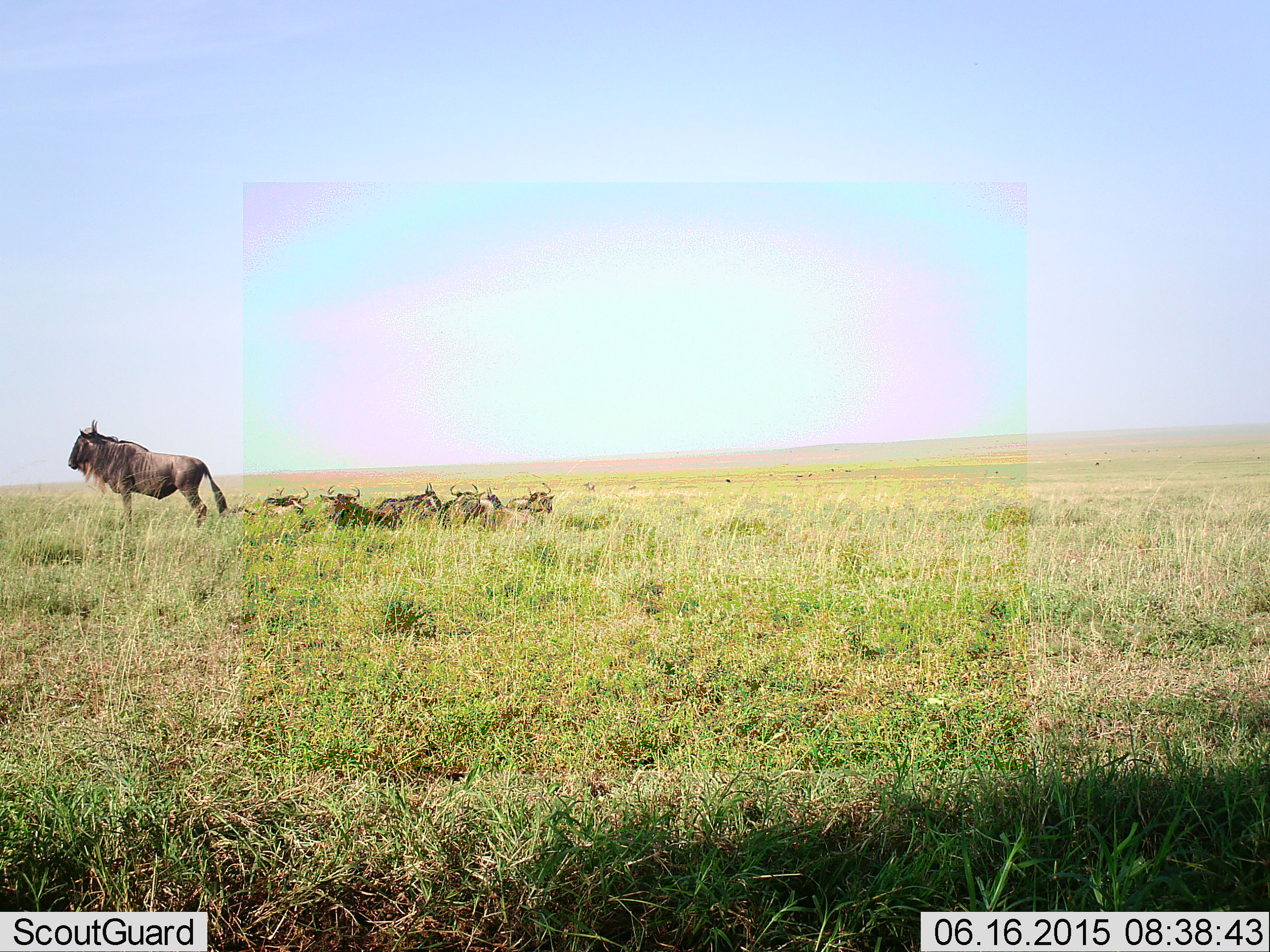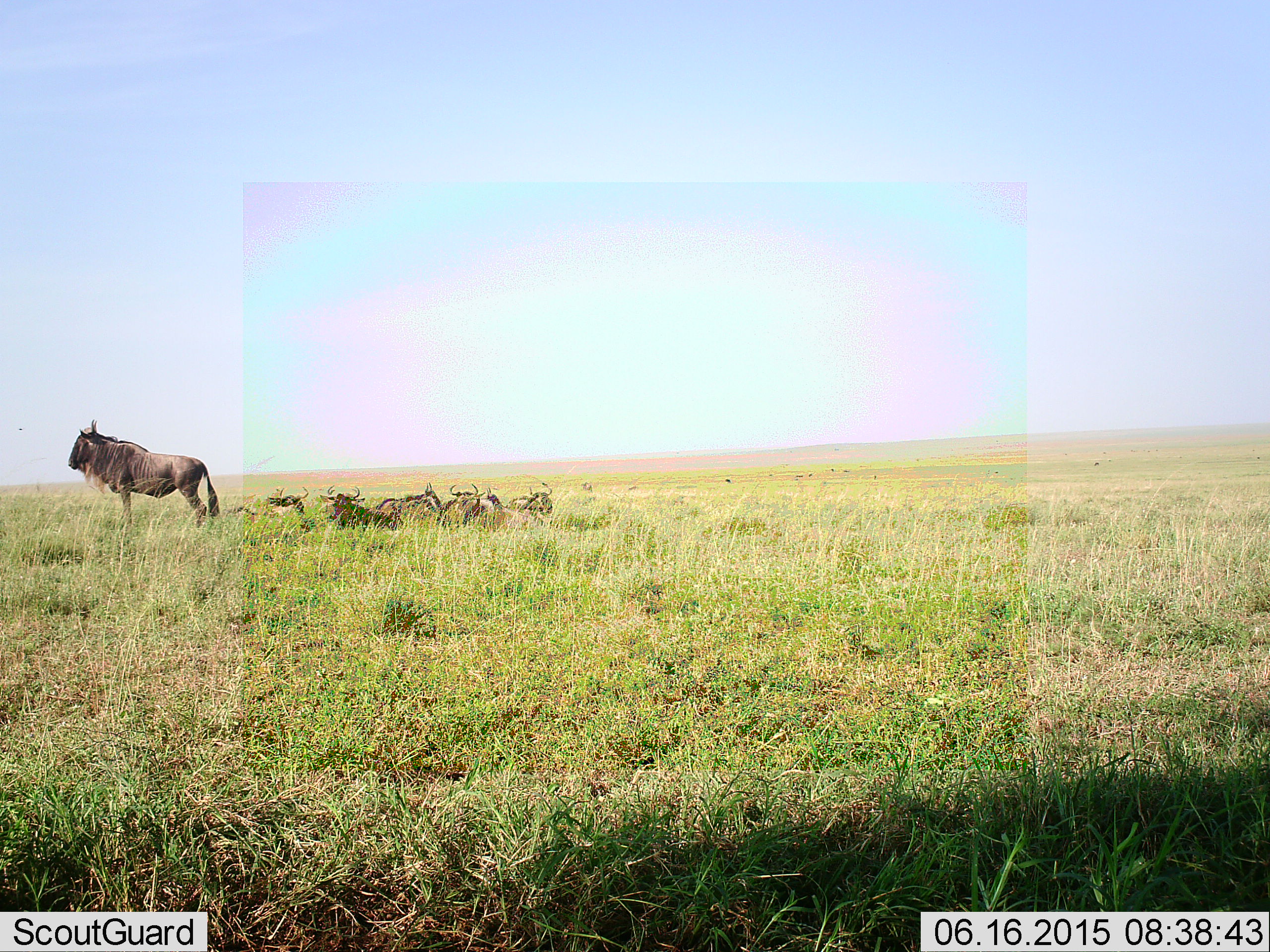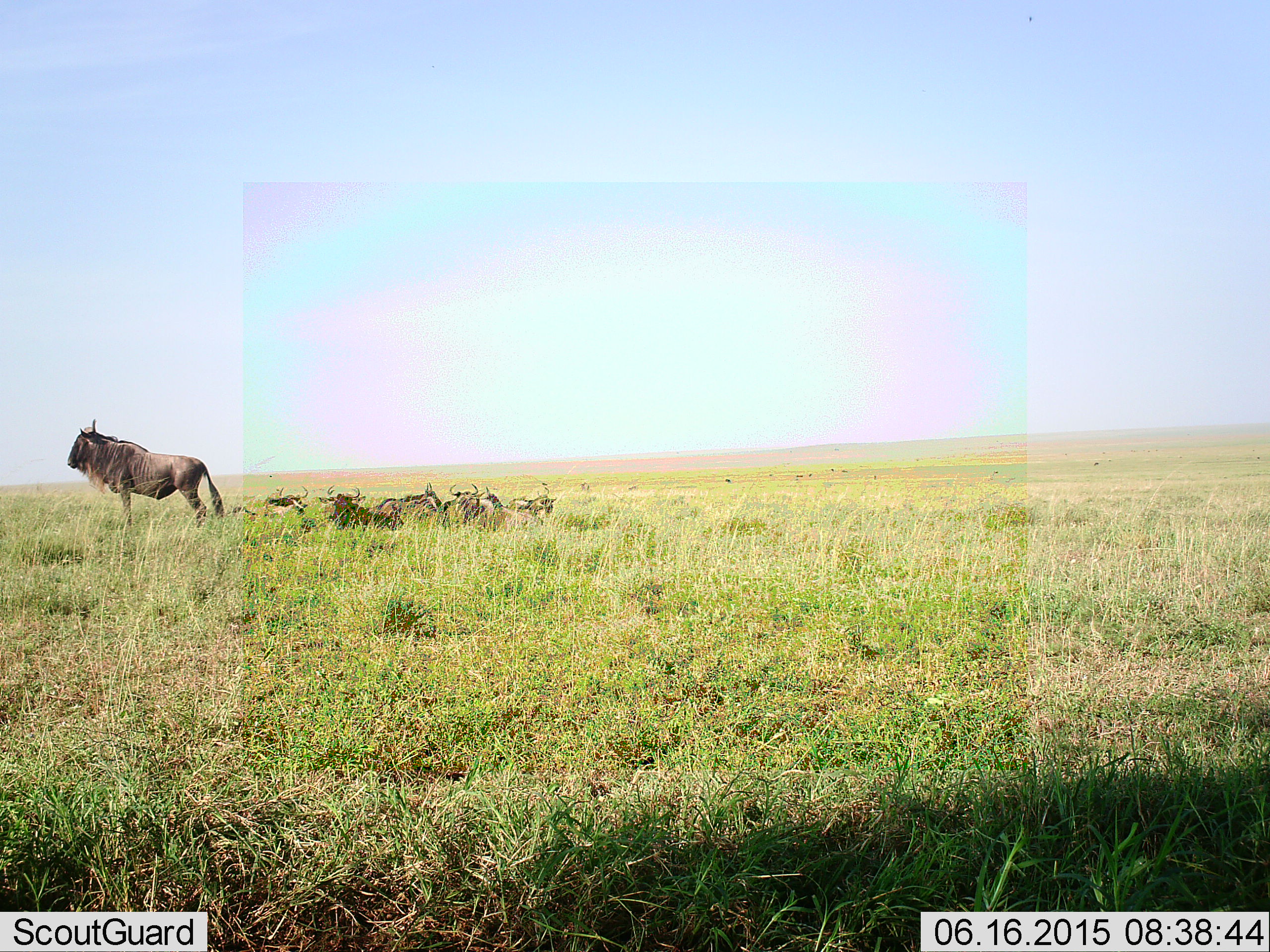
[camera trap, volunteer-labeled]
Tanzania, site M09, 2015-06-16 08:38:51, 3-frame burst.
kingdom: Animalia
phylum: Chordata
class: Mammalia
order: Artiodactyla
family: Bovidae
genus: Connochaetes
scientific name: Connochaetes taurinus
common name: blue wildebeest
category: wildebeest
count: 8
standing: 100%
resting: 100%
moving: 0%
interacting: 0%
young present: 0%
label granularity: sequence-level